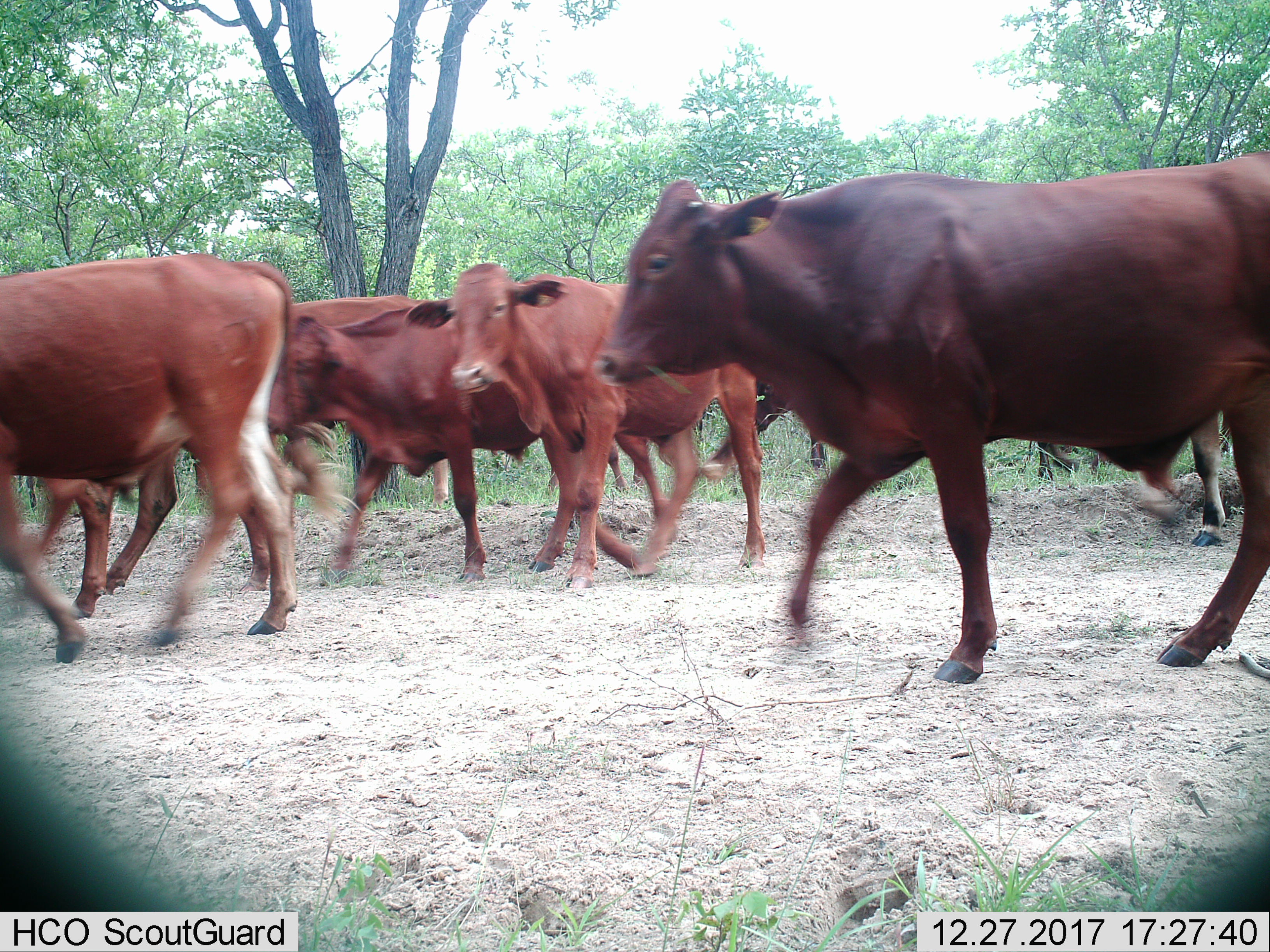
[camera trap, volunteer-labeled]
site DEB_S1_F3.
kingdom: Animalia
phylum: Chordata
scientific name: Vertebrata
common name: domestic animal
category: domesticanimal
Domesticanimal (domestic animal) (Vertebrata), count 8. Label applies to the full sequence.